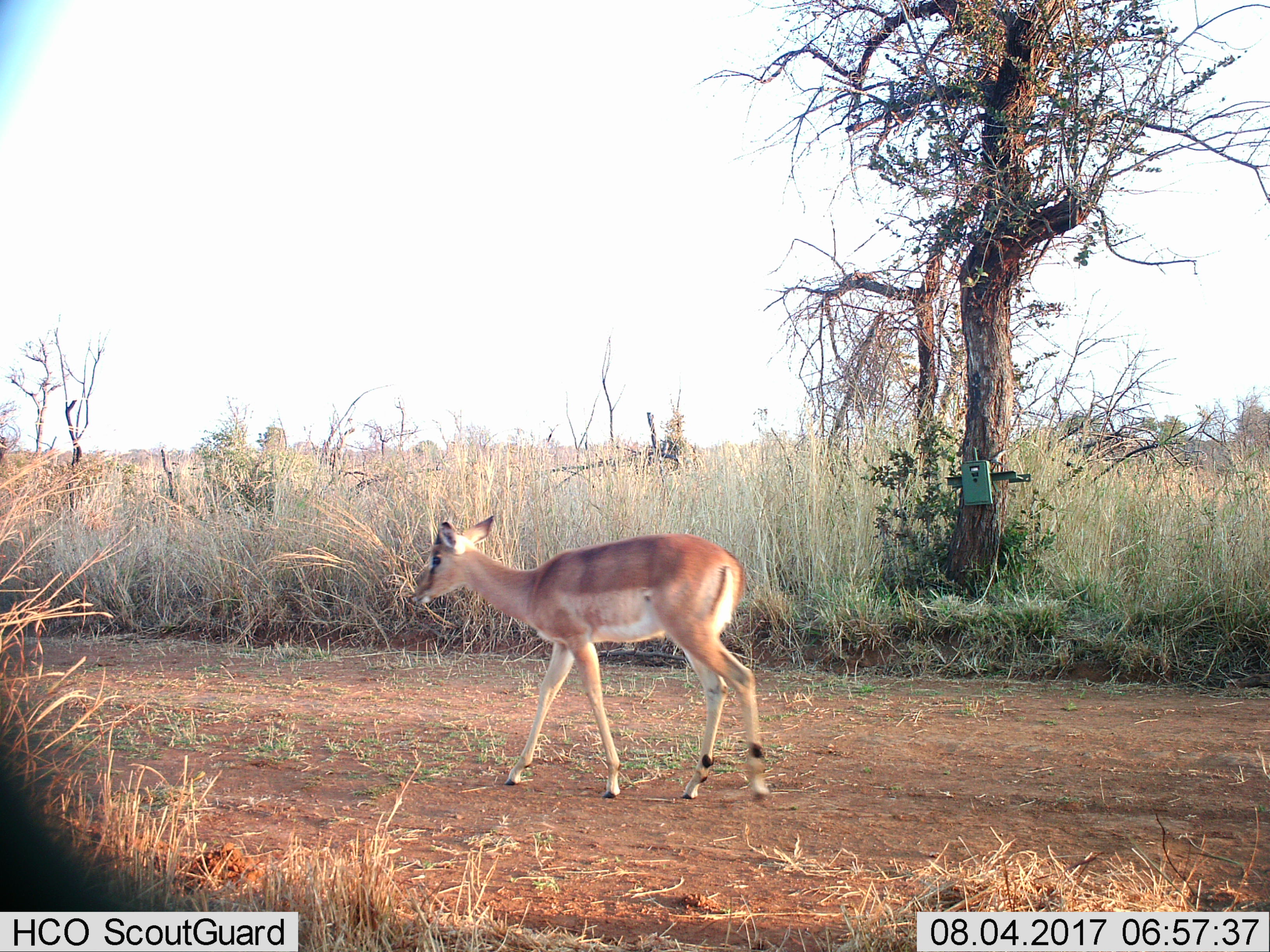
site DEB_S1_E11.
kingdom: Animalia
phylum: Chordata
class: Mammalia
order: Artiodactyla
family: Bovidae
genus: Aepyceros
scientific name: Aepyceros melampus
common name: impala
Impala (Aepyceros melampus), count 1. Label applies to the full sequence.